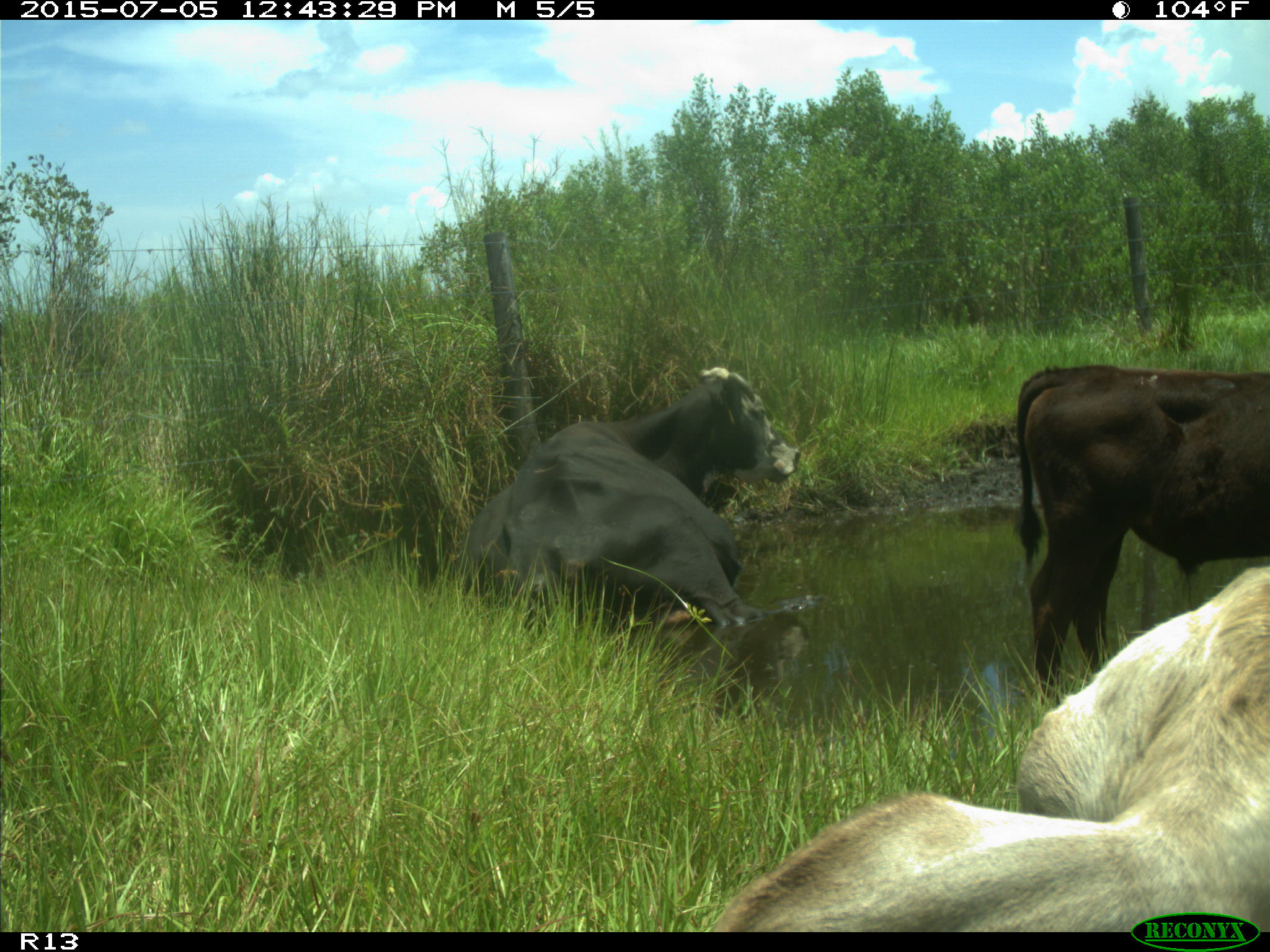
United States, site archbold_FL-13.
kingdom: Animalia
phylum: Chordata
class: Mammalia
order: Artiodactyla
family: Bovidae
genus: Bos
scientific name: Bos taurus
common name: domestic cow